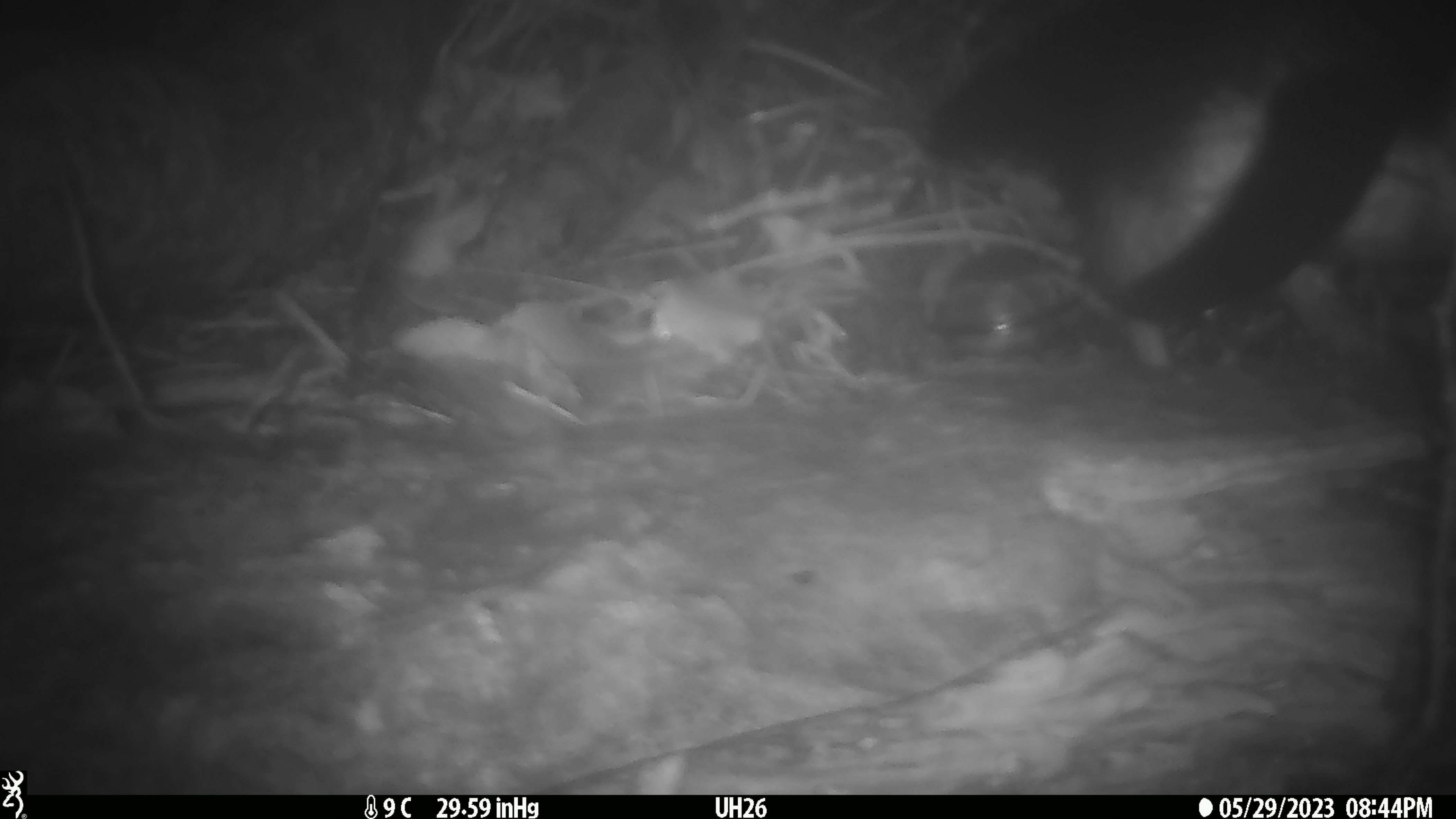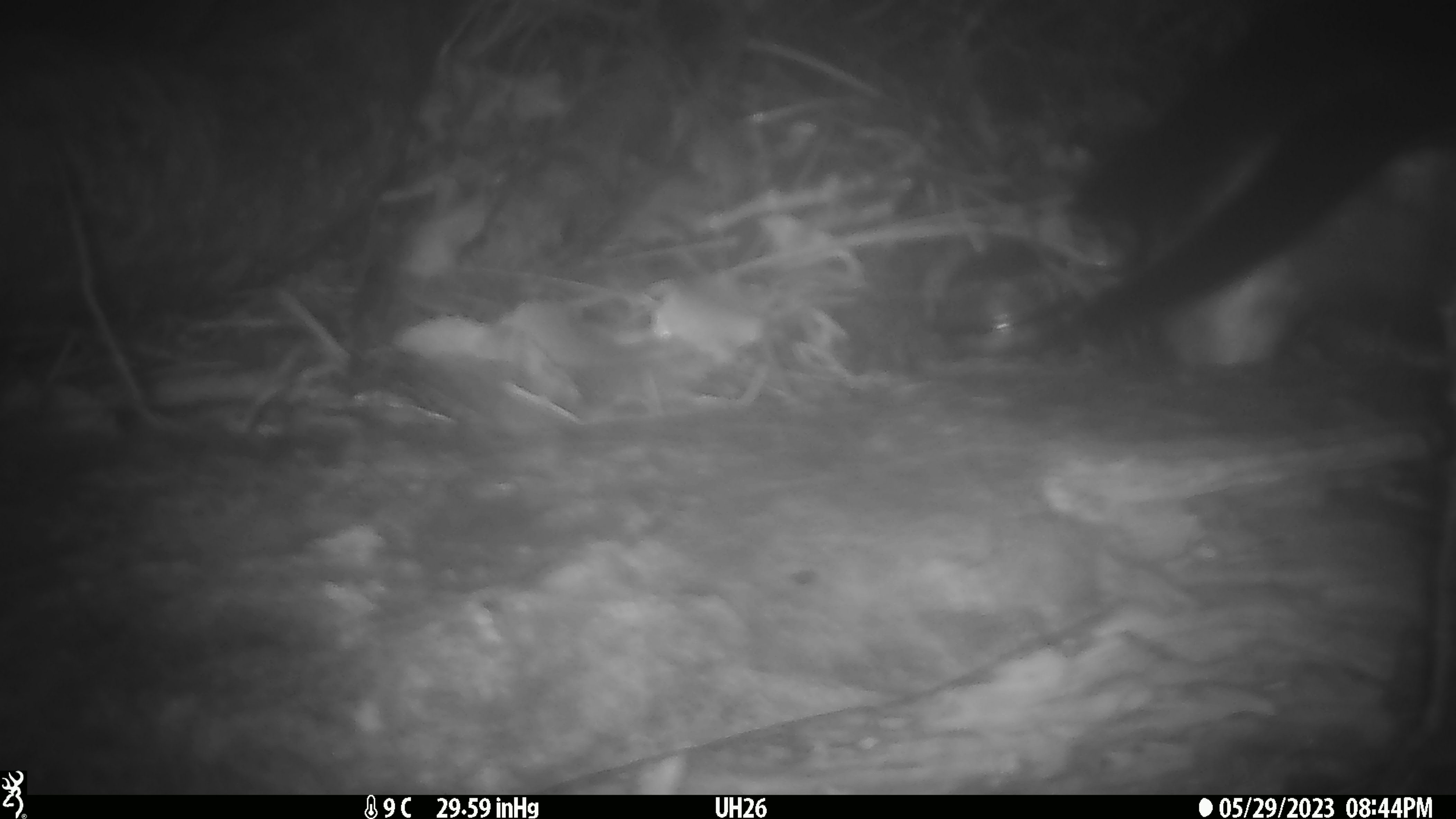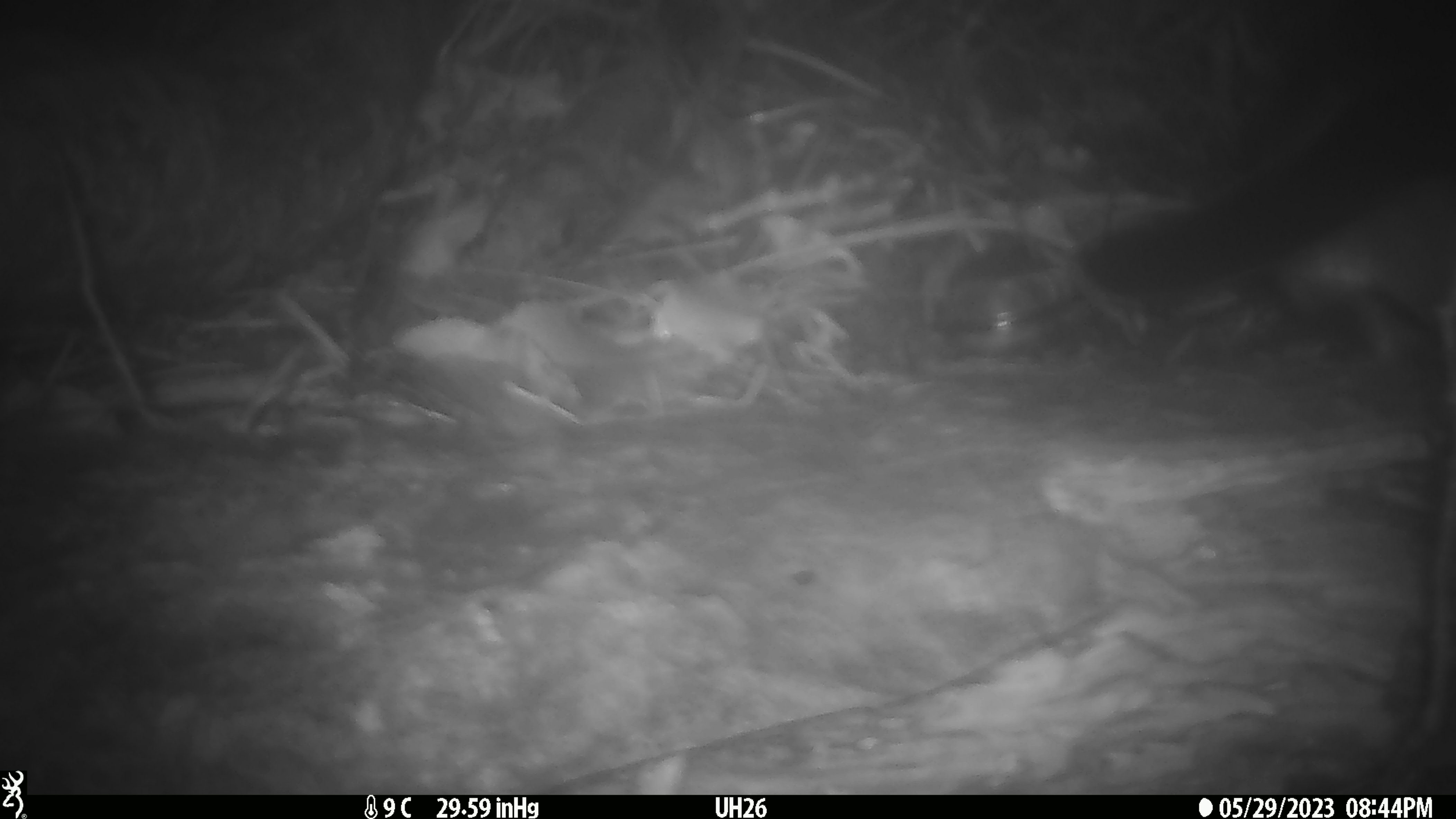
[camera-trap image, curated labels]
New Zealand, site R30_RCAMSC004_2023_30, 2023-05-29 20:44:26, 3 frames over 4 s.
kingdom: Animalia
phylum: Chordata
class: Aves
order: Sphenisciformes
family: Spheniscidae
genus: Eudyptula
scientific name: Eudyptula minor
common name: little blue penguin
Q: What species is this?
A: Little blue penguin (Eudyptula minor).